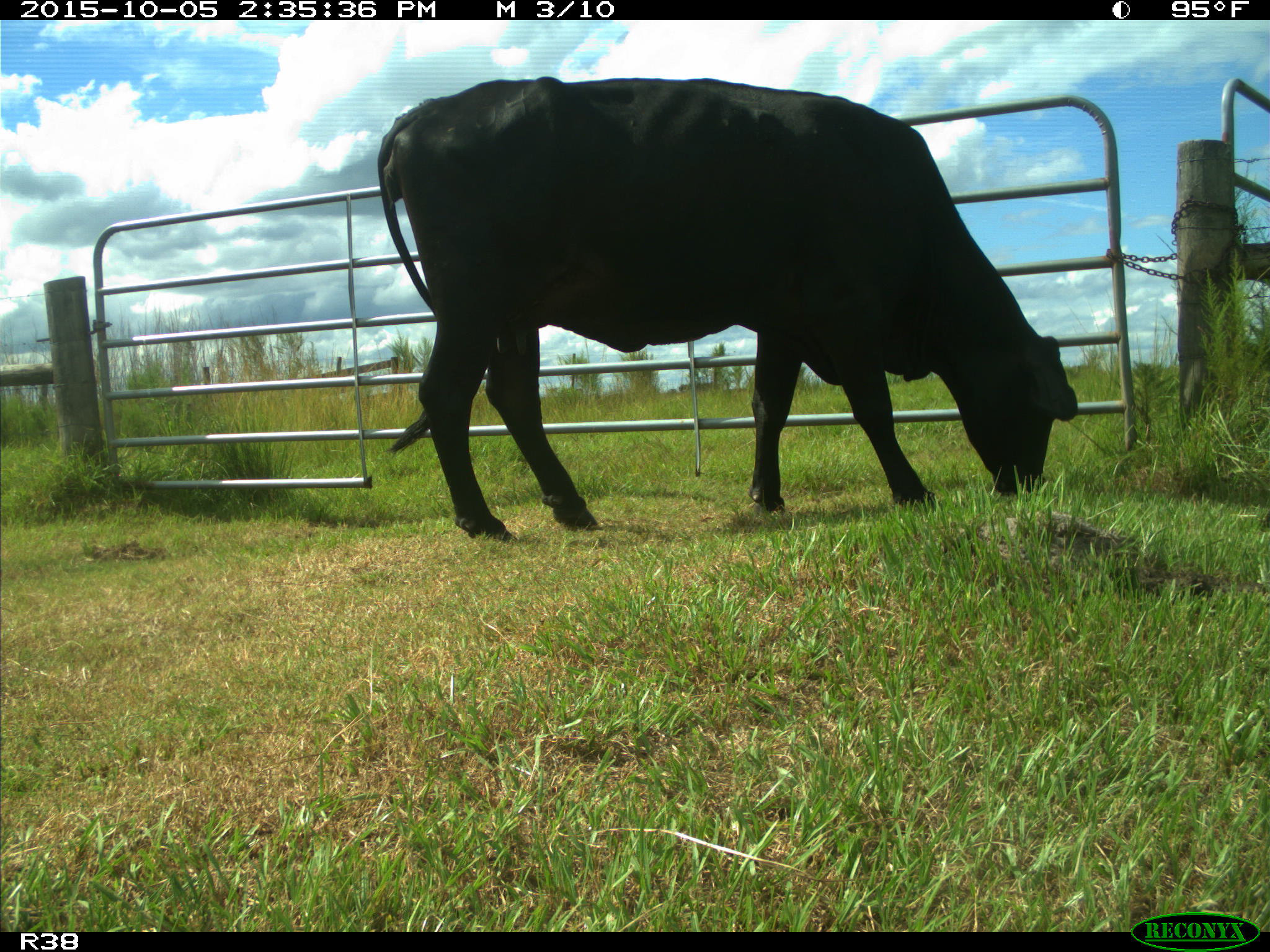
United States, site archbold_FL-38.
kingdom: Animalia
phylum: Chordata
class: Mammalia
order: Artiodactyla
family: Bovidae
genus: Bos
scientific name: Bos taurus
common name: domestic cow